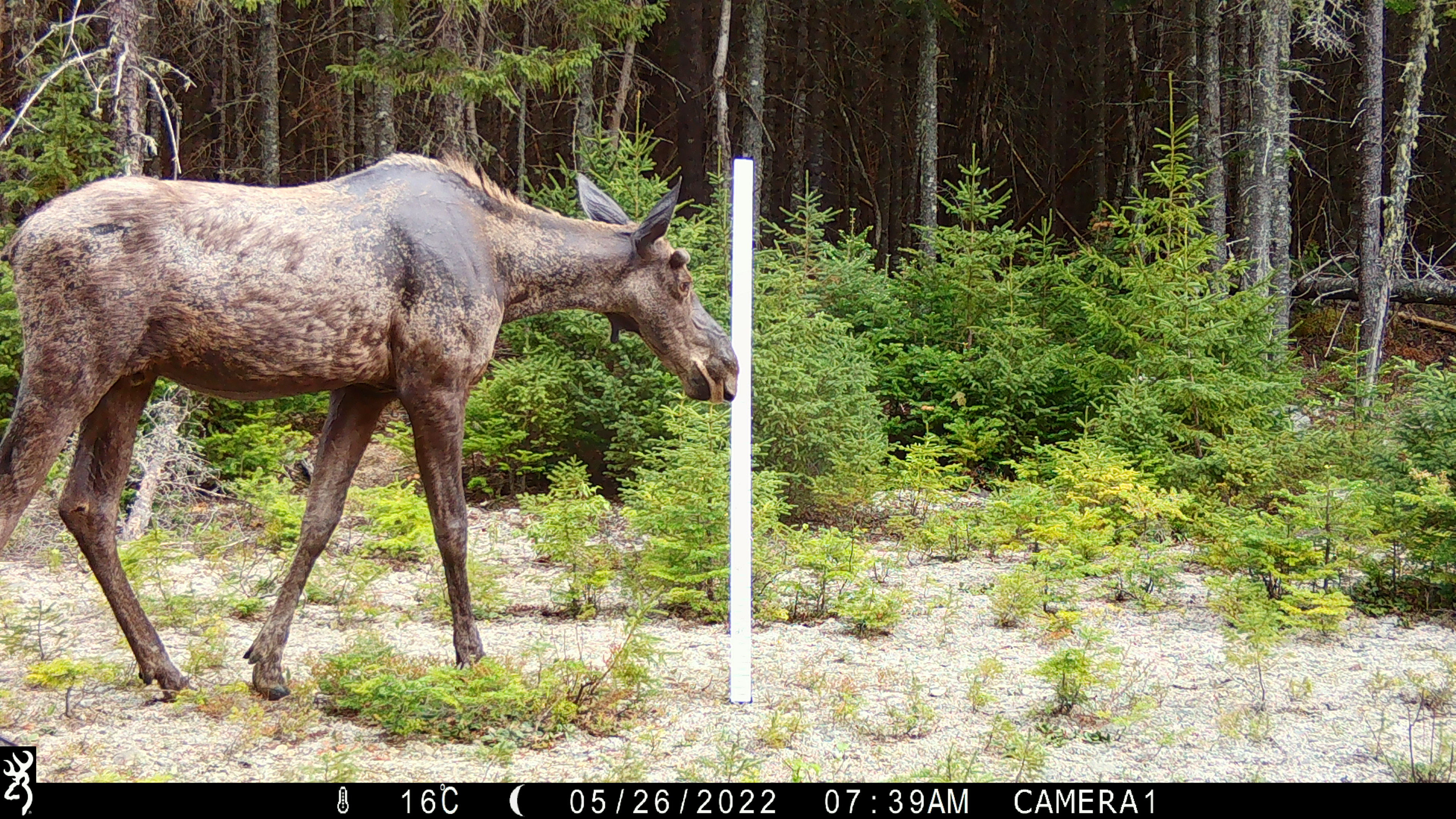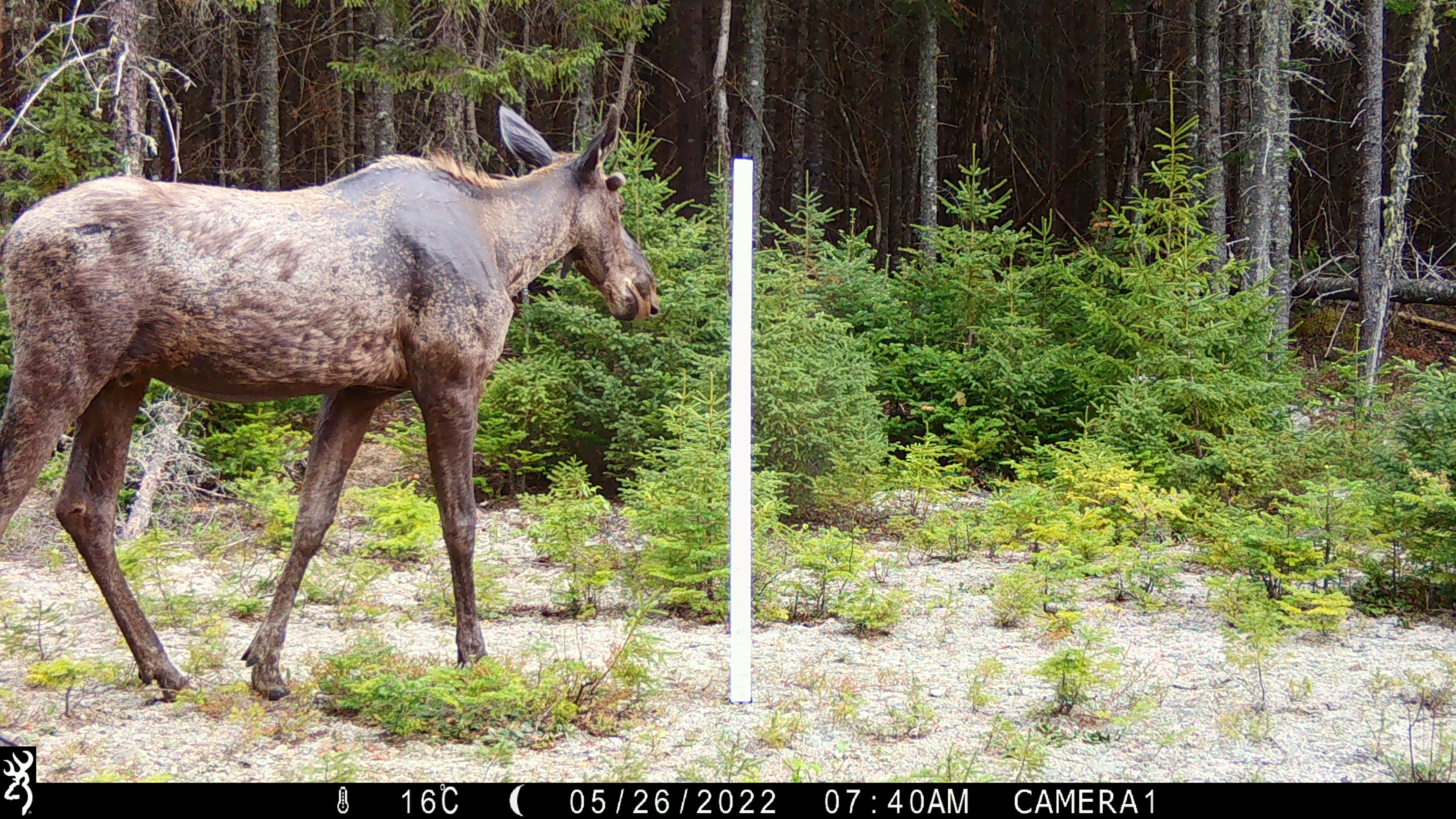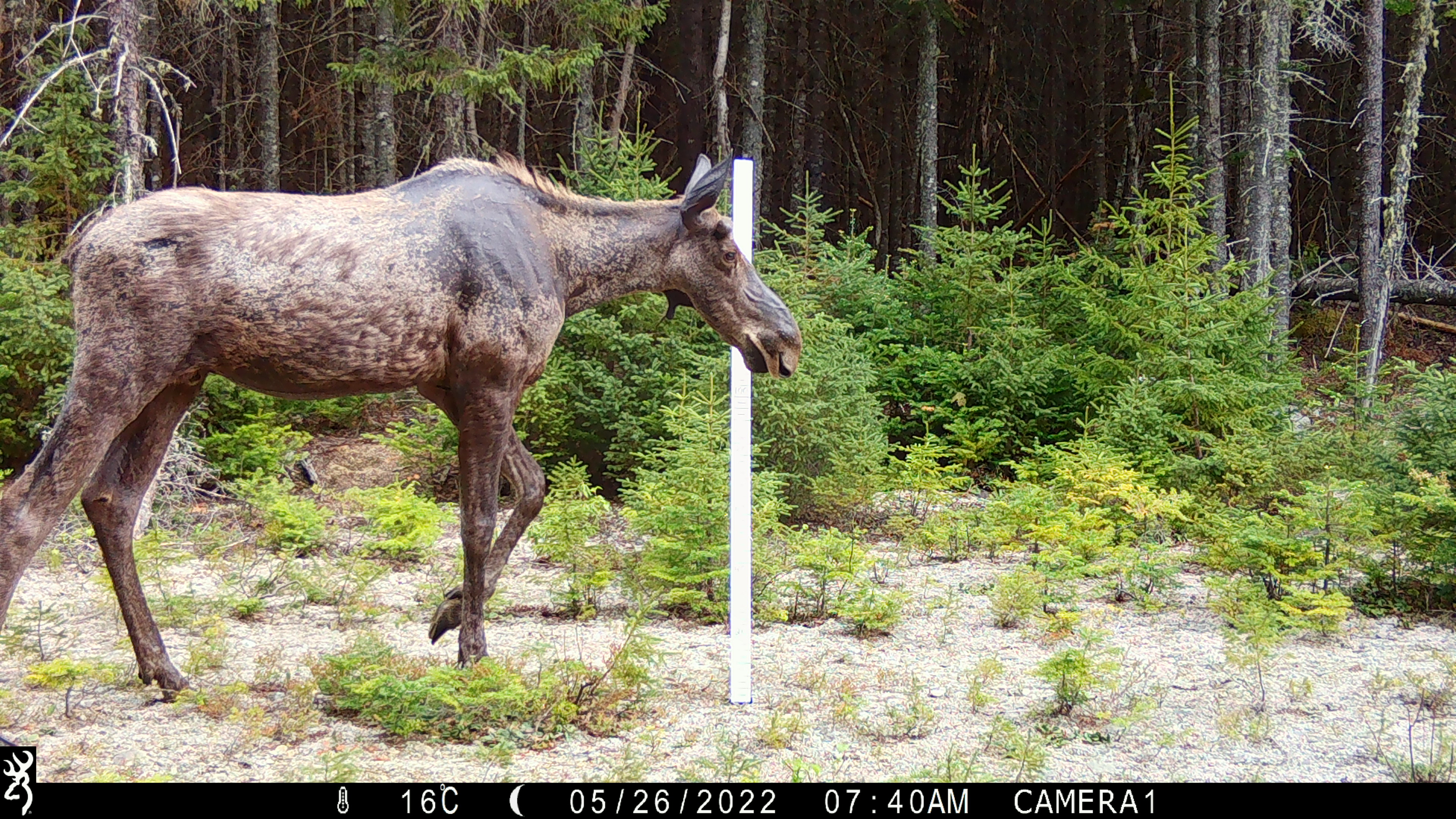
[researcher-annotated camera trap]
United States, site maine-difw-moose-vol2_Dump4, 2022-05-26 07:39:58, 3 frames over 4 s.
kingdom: Animalia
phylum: Chordata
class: Mammalia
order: Artiodactyla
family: Cervidae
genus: Alces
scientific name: Alces alces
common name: moose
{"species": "moose (Alces alces)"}